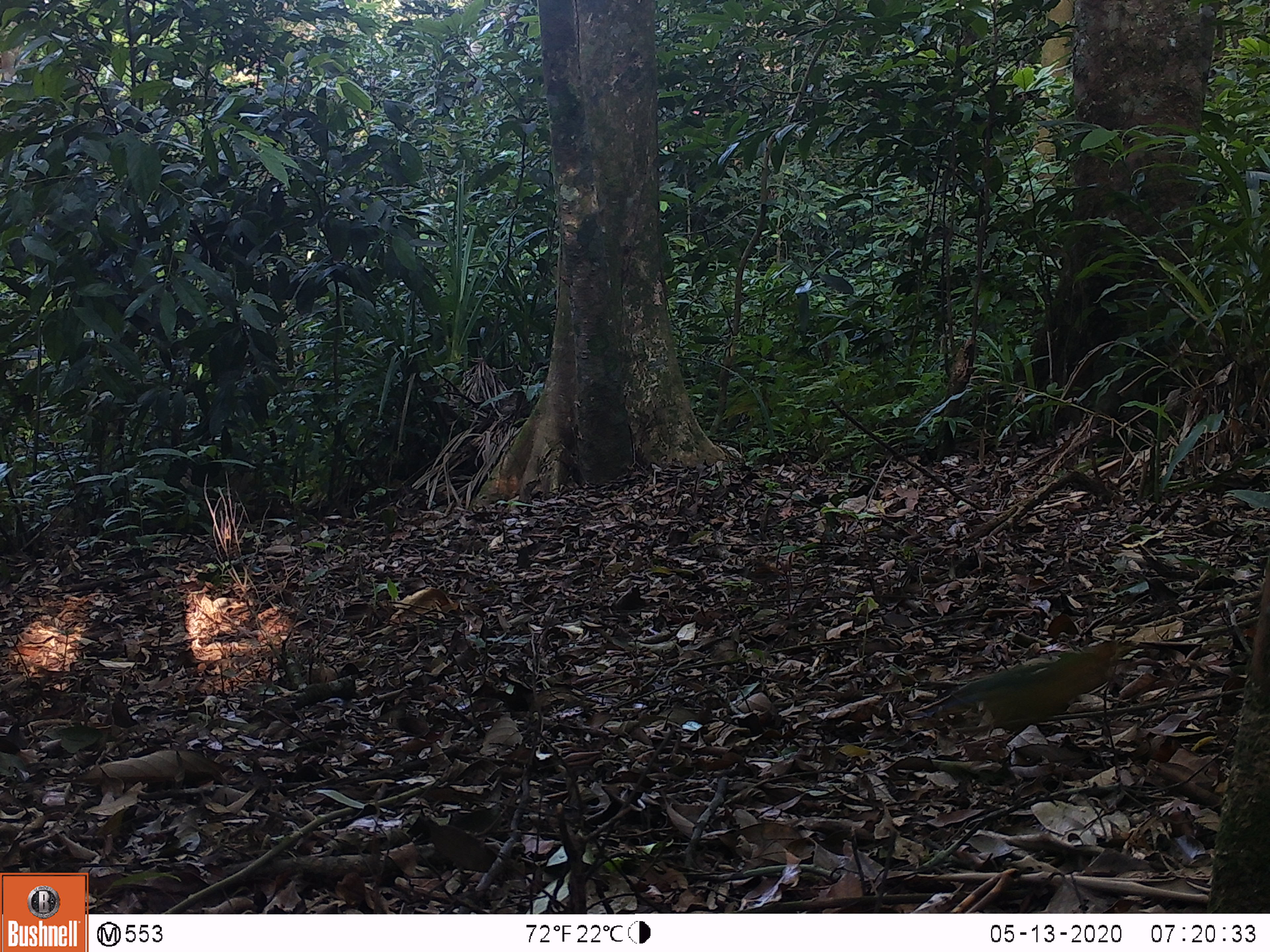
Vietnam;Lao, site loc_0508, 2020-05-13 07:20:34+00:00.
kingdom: Animalia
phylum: Chordata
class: Aves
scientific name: Aves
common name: bird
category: unidentified bird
Unidentified bird (bird) (Aves). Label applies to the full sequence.